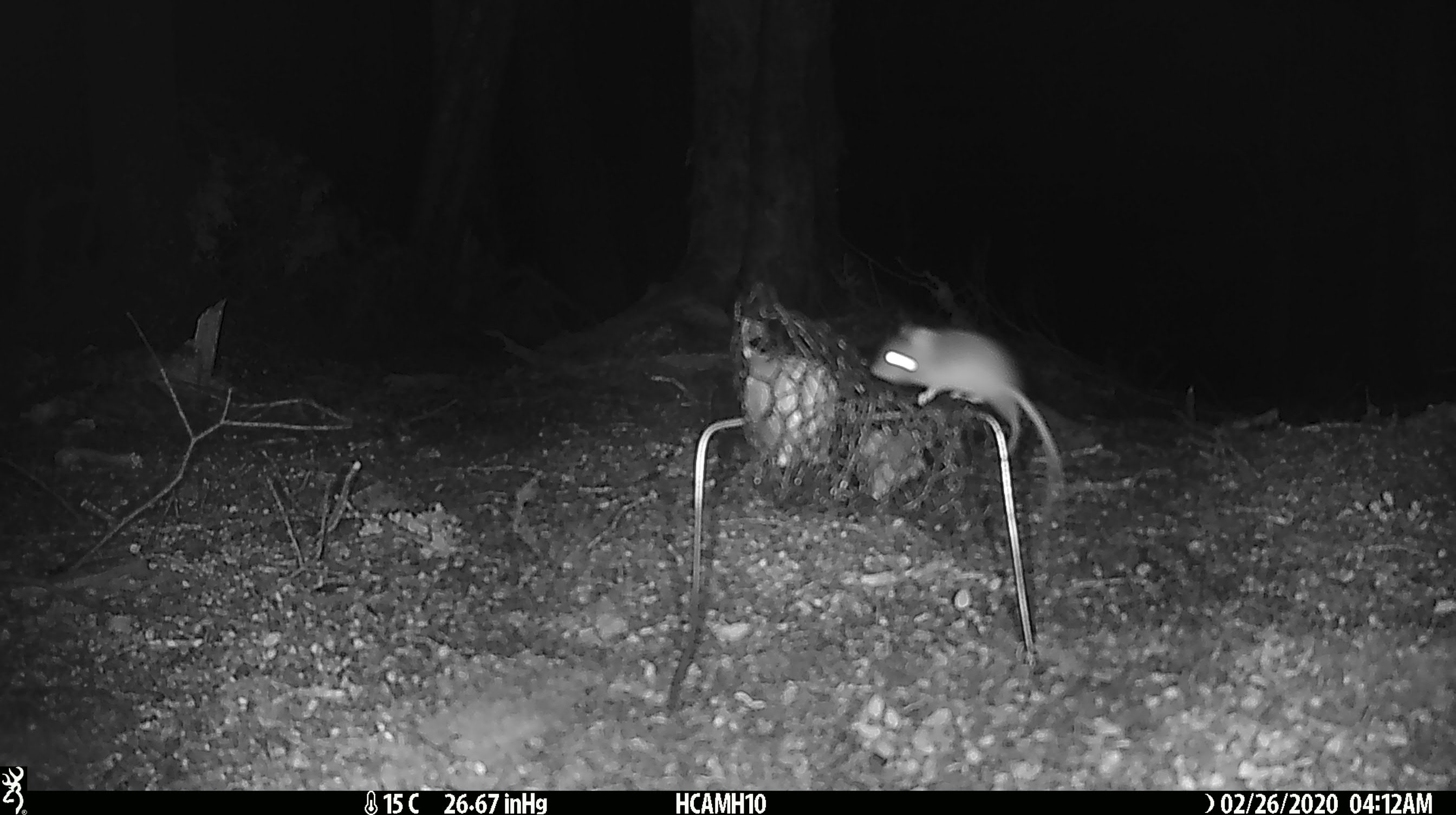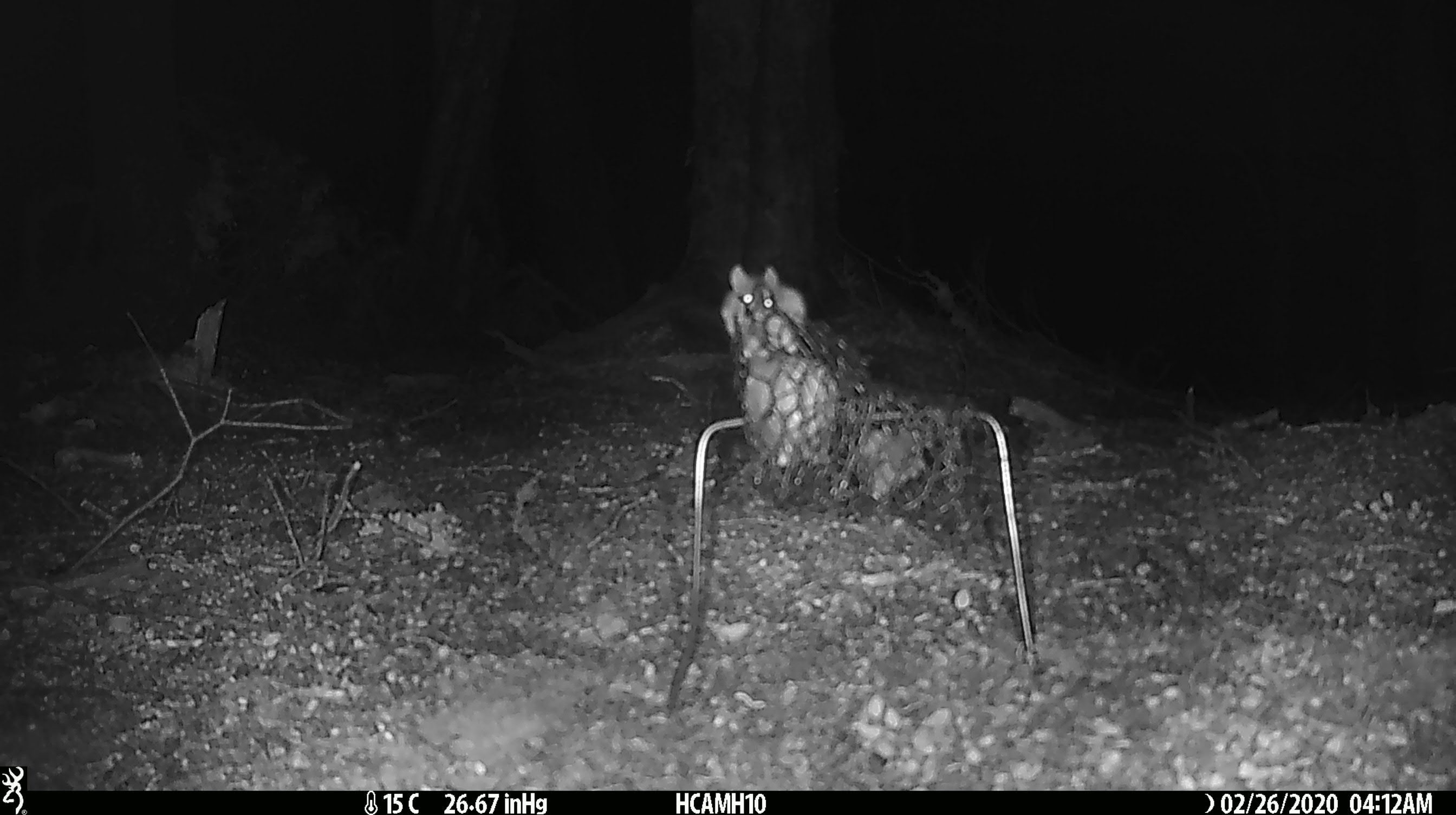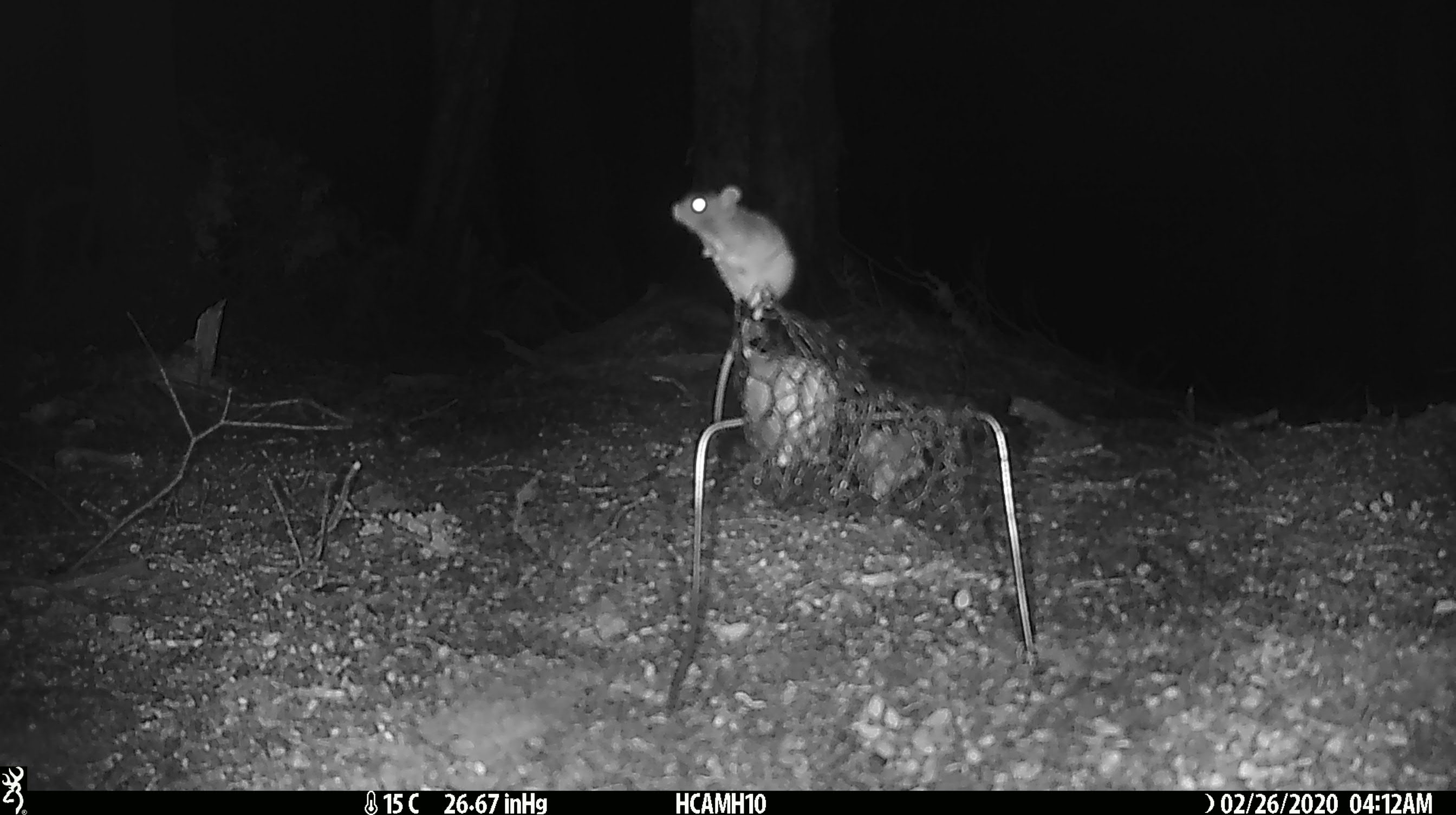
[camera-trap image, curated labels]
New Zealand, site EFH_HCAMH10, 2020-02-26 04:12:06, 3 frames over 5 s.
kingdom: Animalia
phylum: Chordata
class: Mammalia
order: Rodentia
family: Muridae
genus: Mus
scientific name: Mus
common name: mouse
Mouse (Mus).